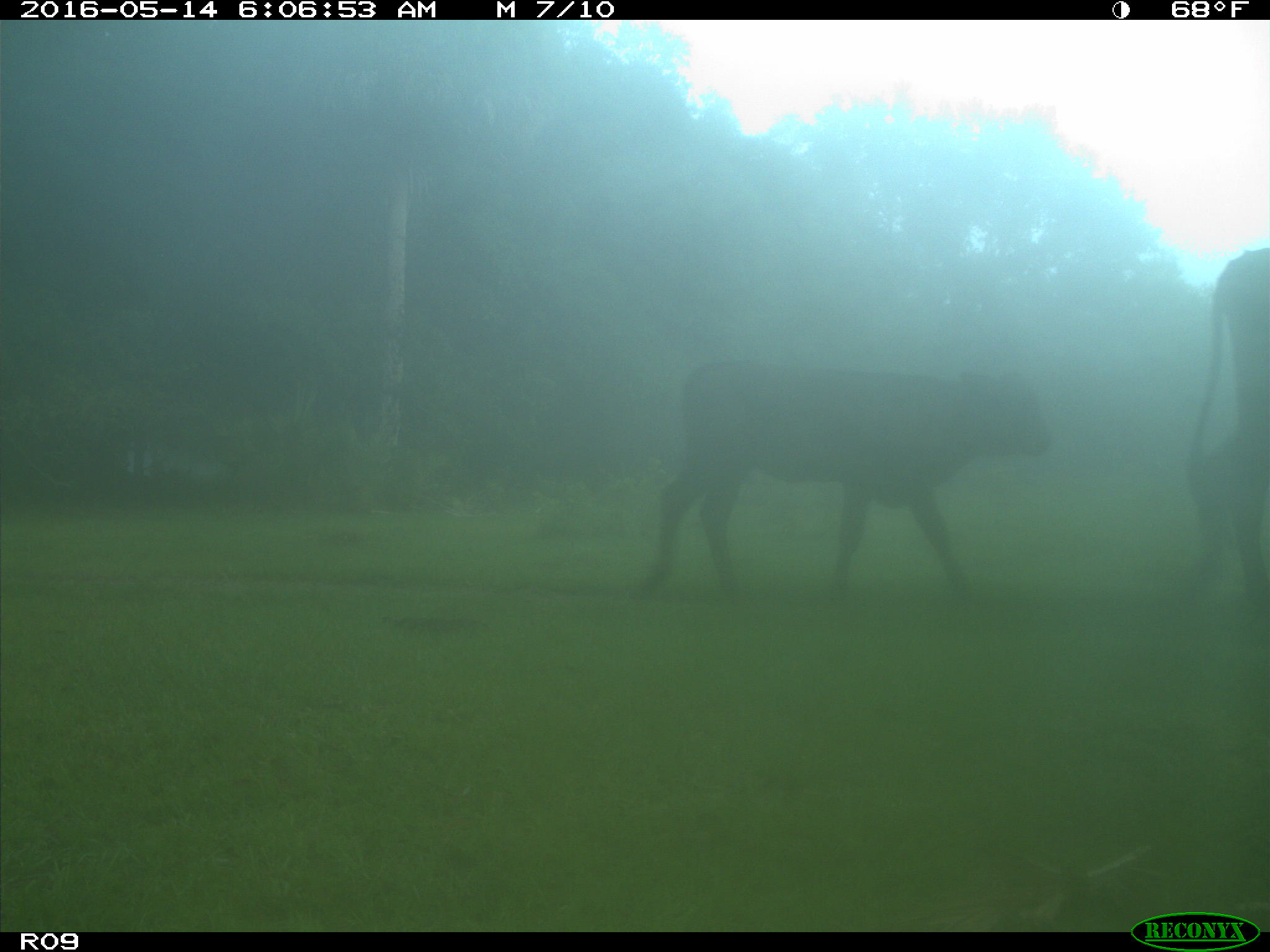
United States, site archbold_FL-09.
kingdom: Animalia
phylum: Chordata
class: Mammalia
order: Artiodactyla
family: Bovidae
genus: Bos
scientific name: Bos taurus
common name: domestic cow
Bos taurus (domestic cow).